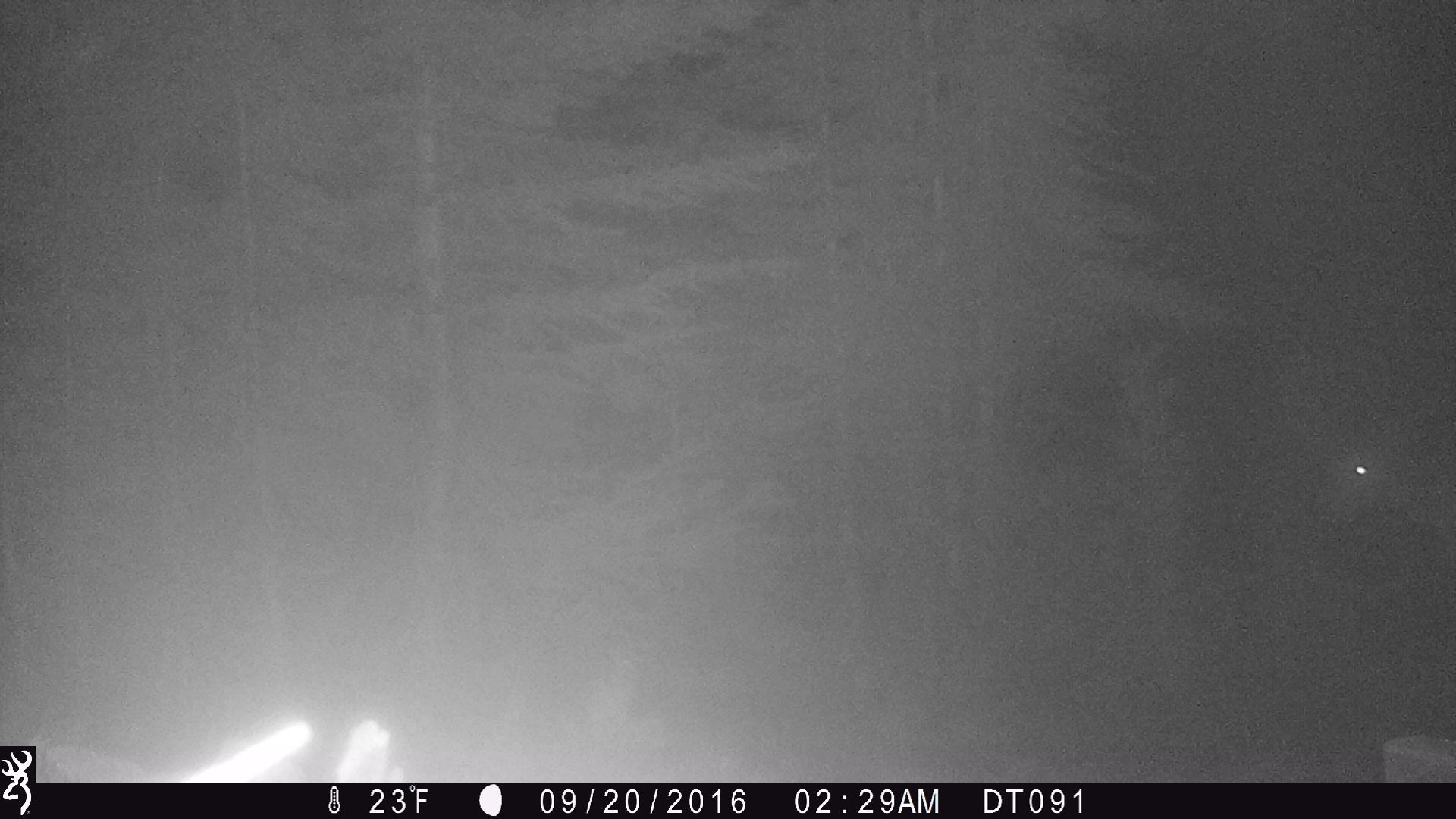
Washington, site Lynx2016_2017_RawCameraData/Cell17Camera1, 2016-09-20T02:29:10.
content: unidentified animal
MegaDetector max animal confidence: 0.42